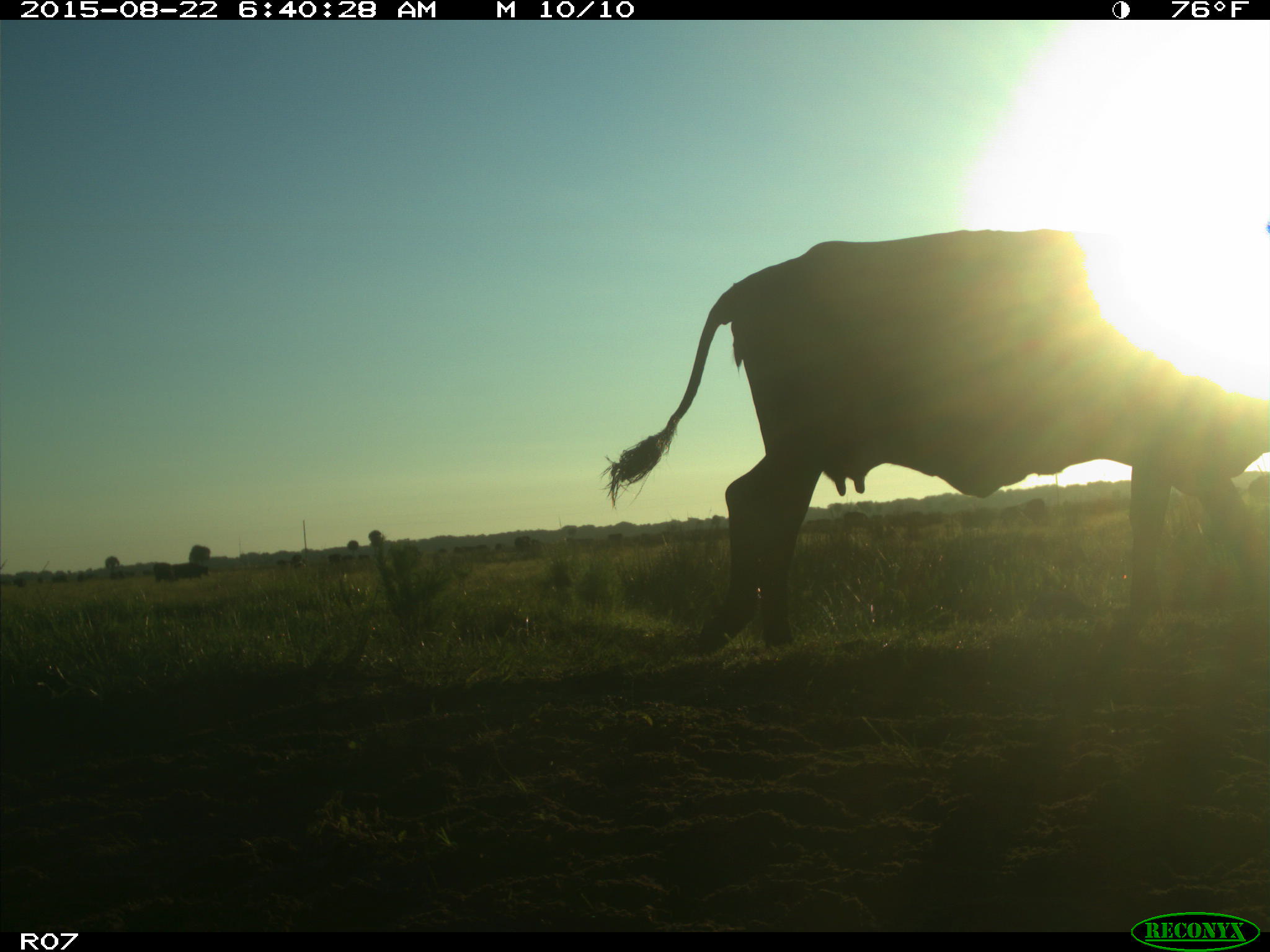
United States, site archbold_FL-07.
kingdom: Animalia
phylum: Chordata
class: Mammalia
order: Artiodactyla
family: Bovidae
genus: Bos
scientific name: Bos taurus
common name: domestic cow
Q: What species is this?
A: Bos taurus (domestic cow).